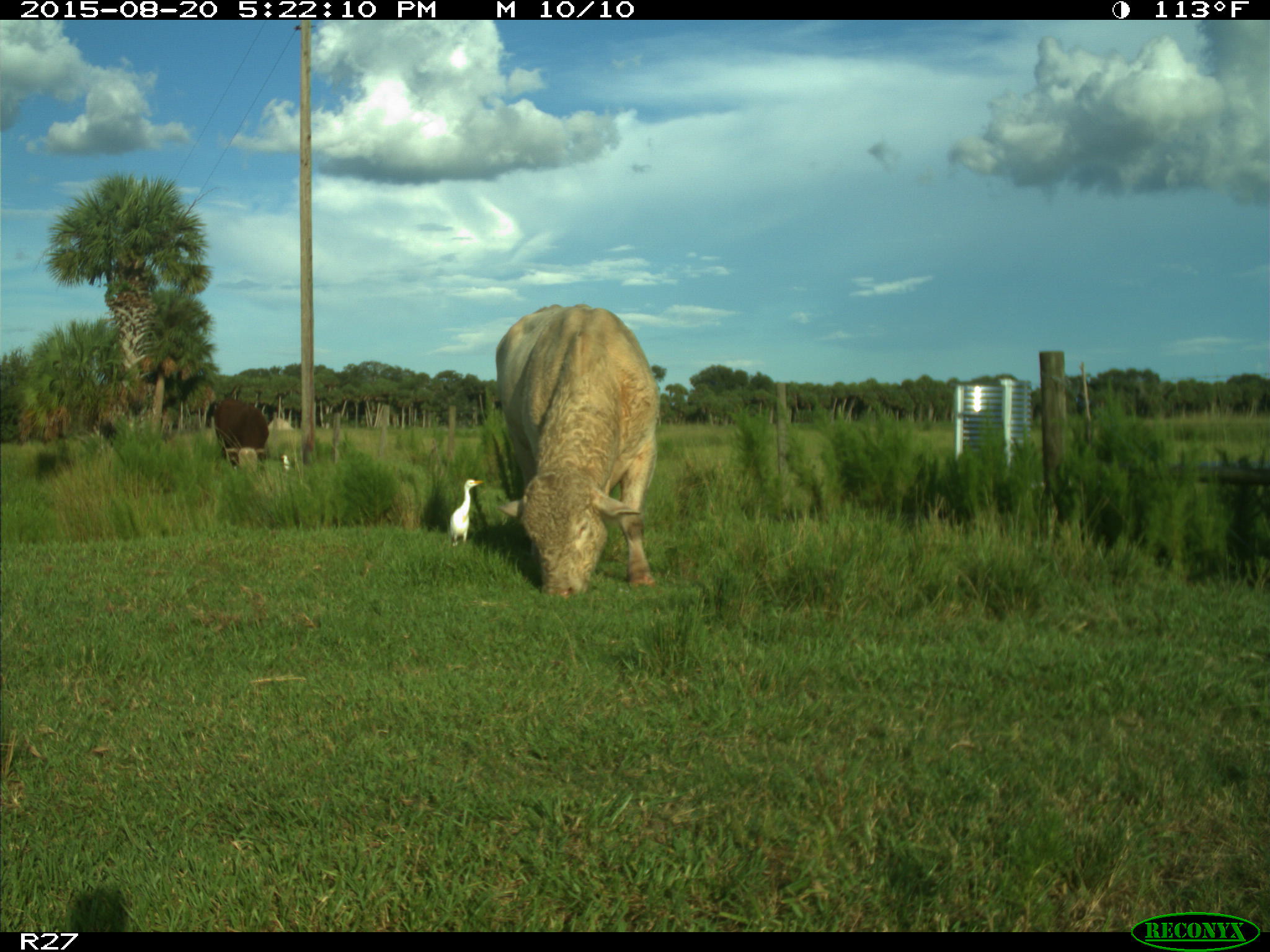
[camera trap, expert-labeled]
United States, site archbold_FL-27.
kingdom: Animalia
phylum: Chordata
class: Mammalia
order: Artiodactyla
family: Bovidae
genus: Bos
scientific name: Bos taurus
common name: domestic cow